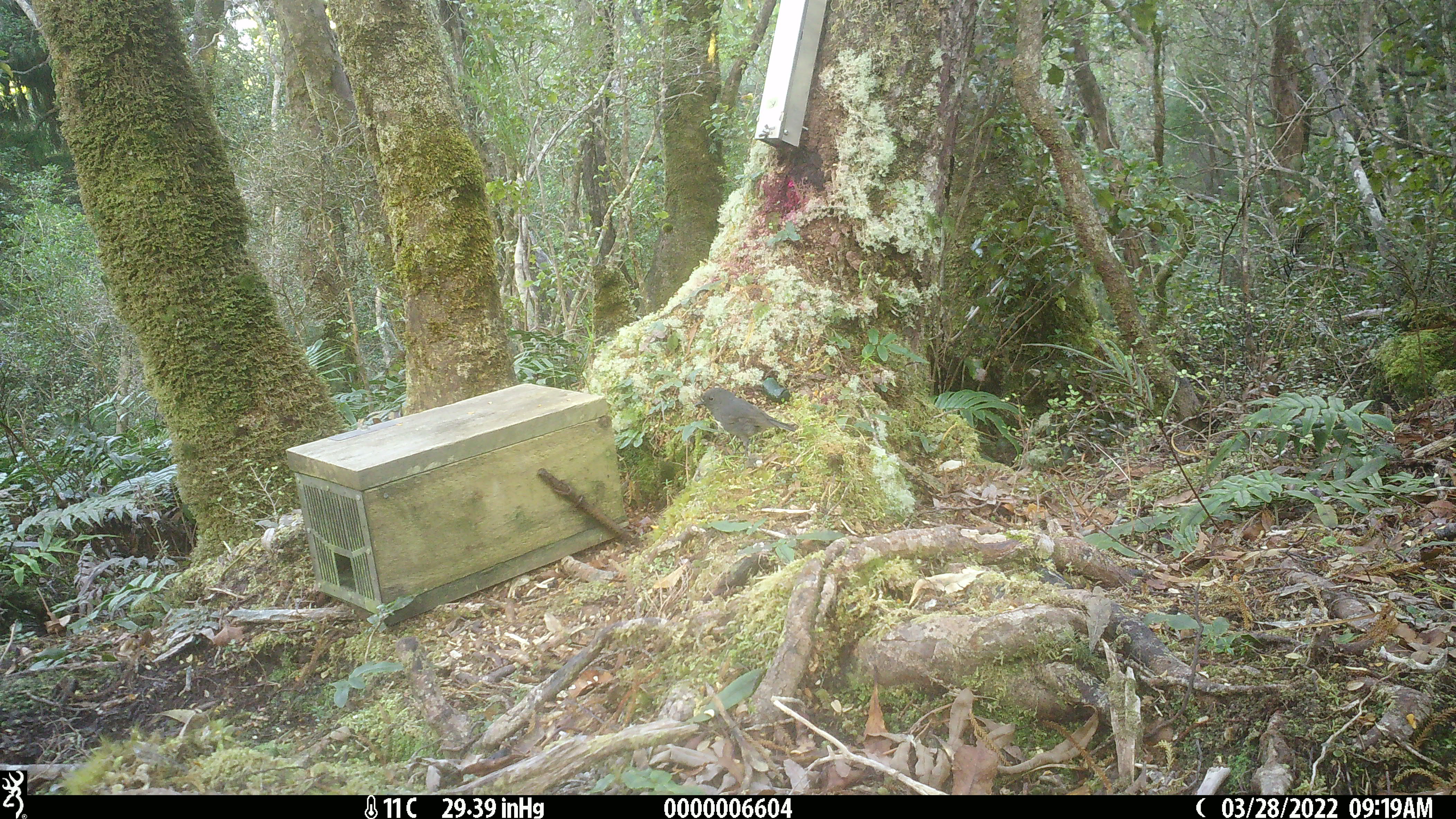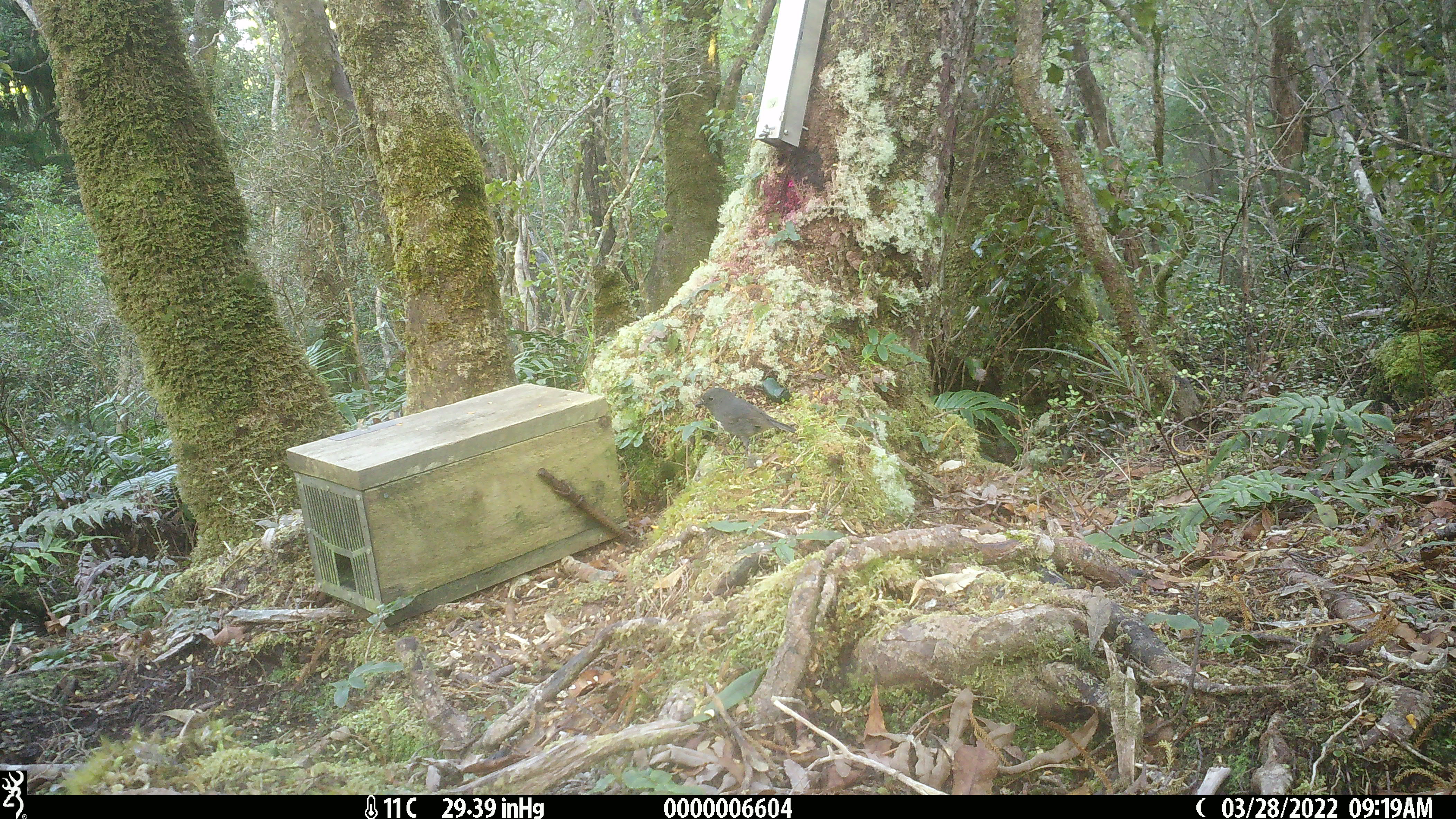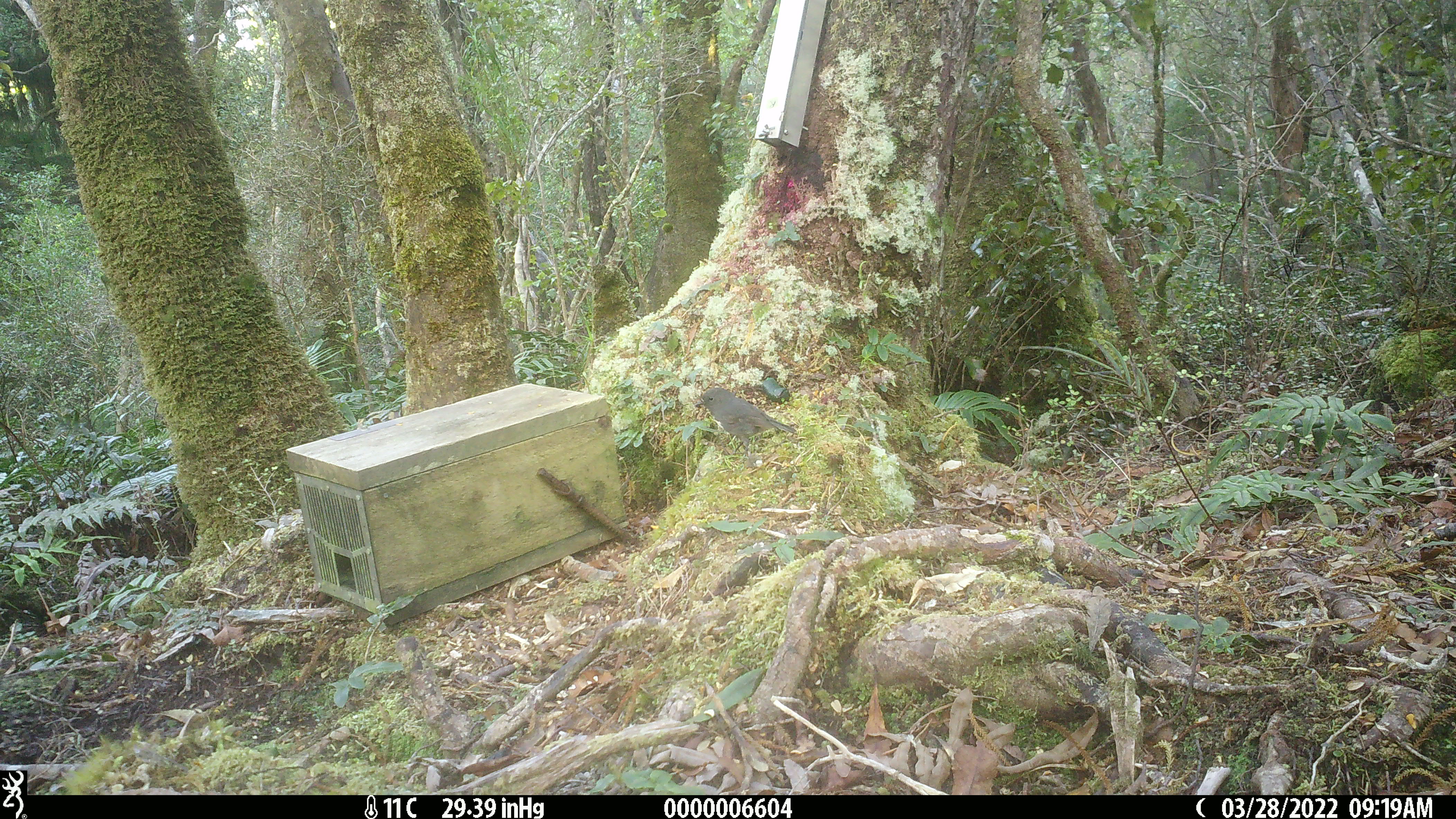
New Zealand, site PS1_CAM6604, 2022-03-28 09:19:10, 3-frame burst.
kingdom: Animalia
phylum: Chordata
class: Aves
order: Passeriformes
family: Petroicidae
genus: Petroica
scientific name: Petroica australis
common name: new zealand robin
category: robin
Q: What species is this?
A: Robin (new zealand robin) (Petroica australis).